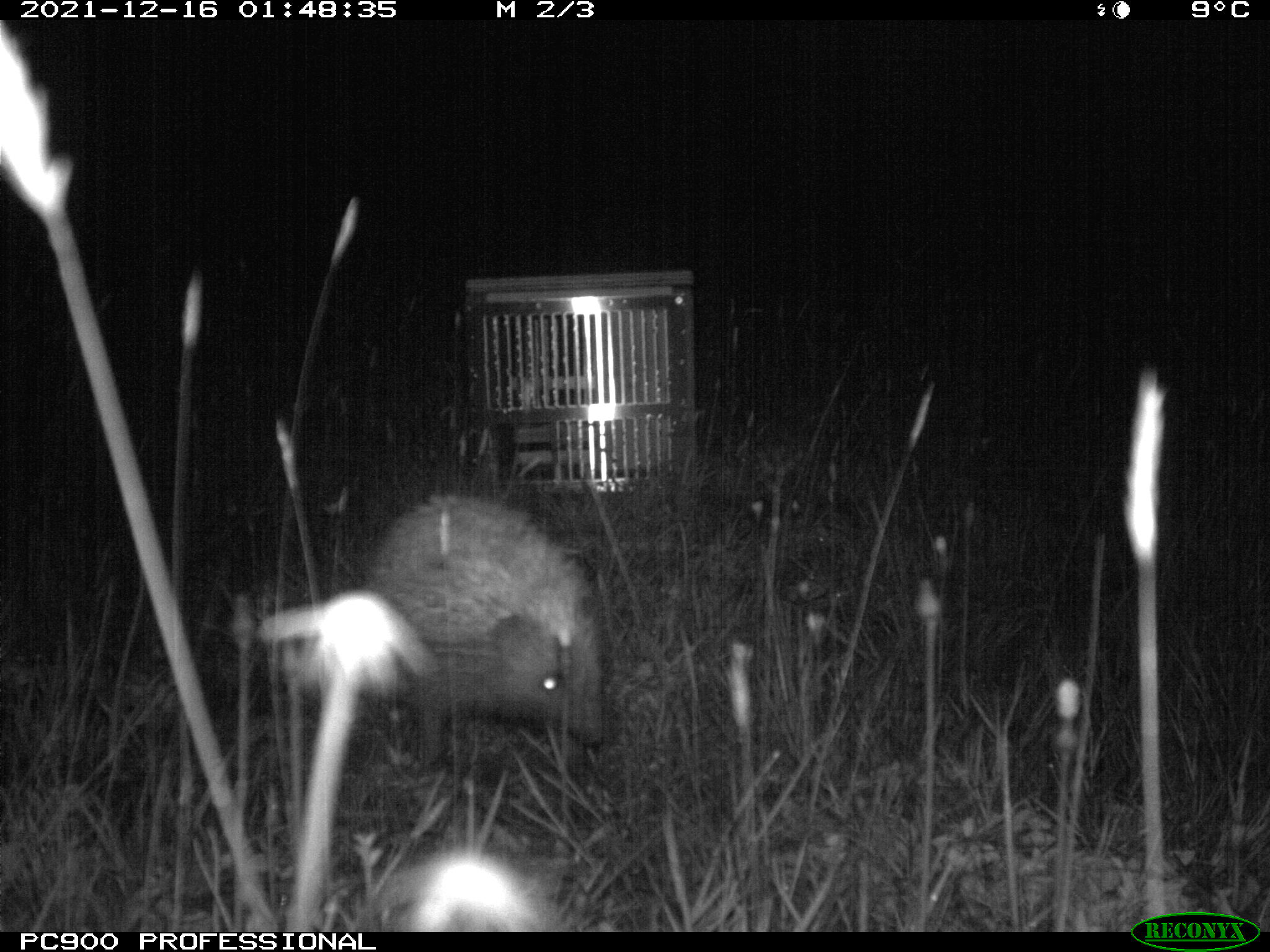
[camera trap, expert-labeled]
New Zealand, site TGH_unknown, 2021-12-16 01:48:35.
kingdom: Animalia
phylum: Chordata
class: Mammalia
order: Eulipotyphla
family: Erinaceidae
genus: Erinaceus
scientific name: Erinaceus europaeus europaeus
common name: european hedgehog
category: hedgehog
Hedgehog (european hedgehog) (Erinaceus europaeus europaeus).